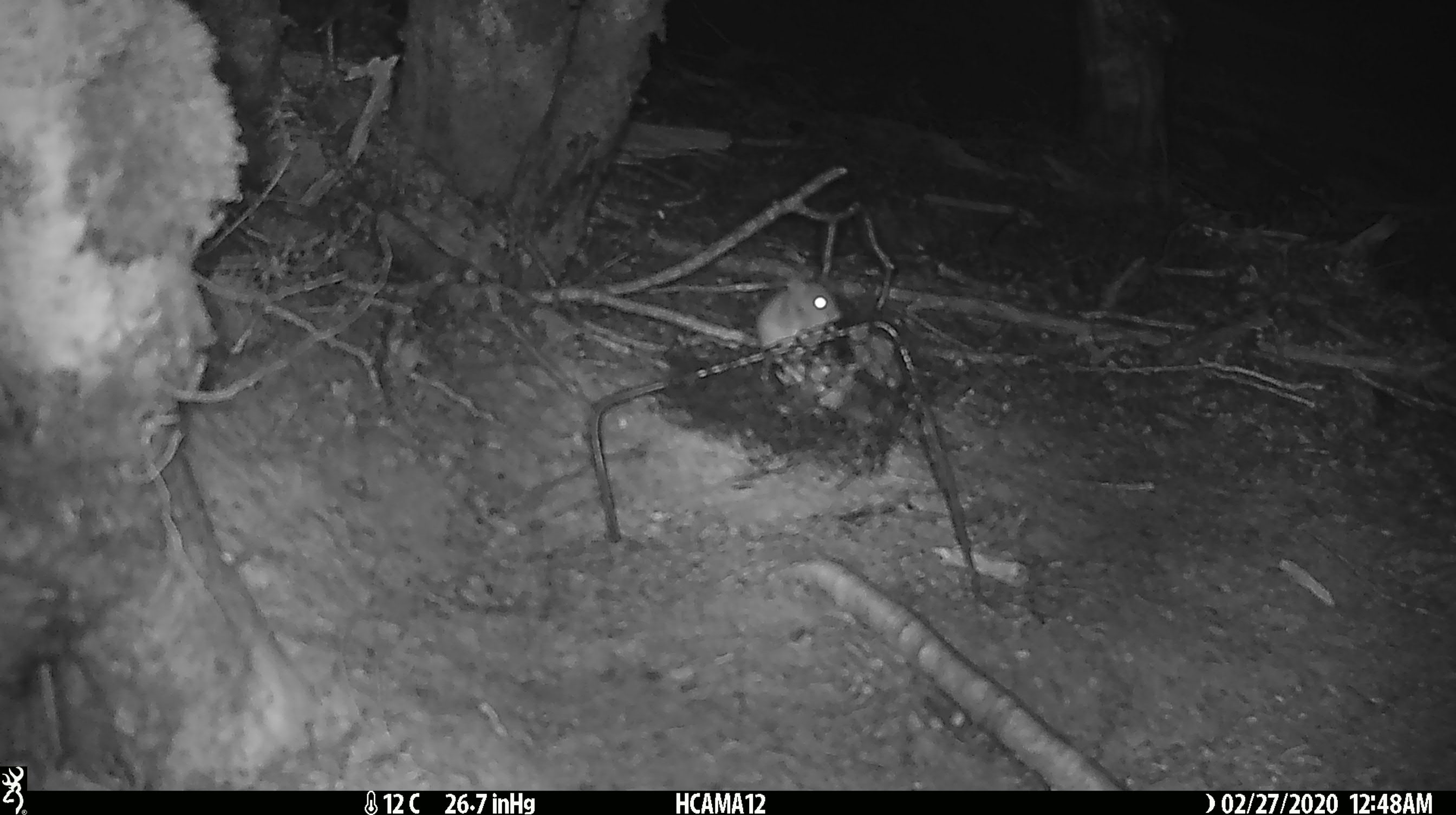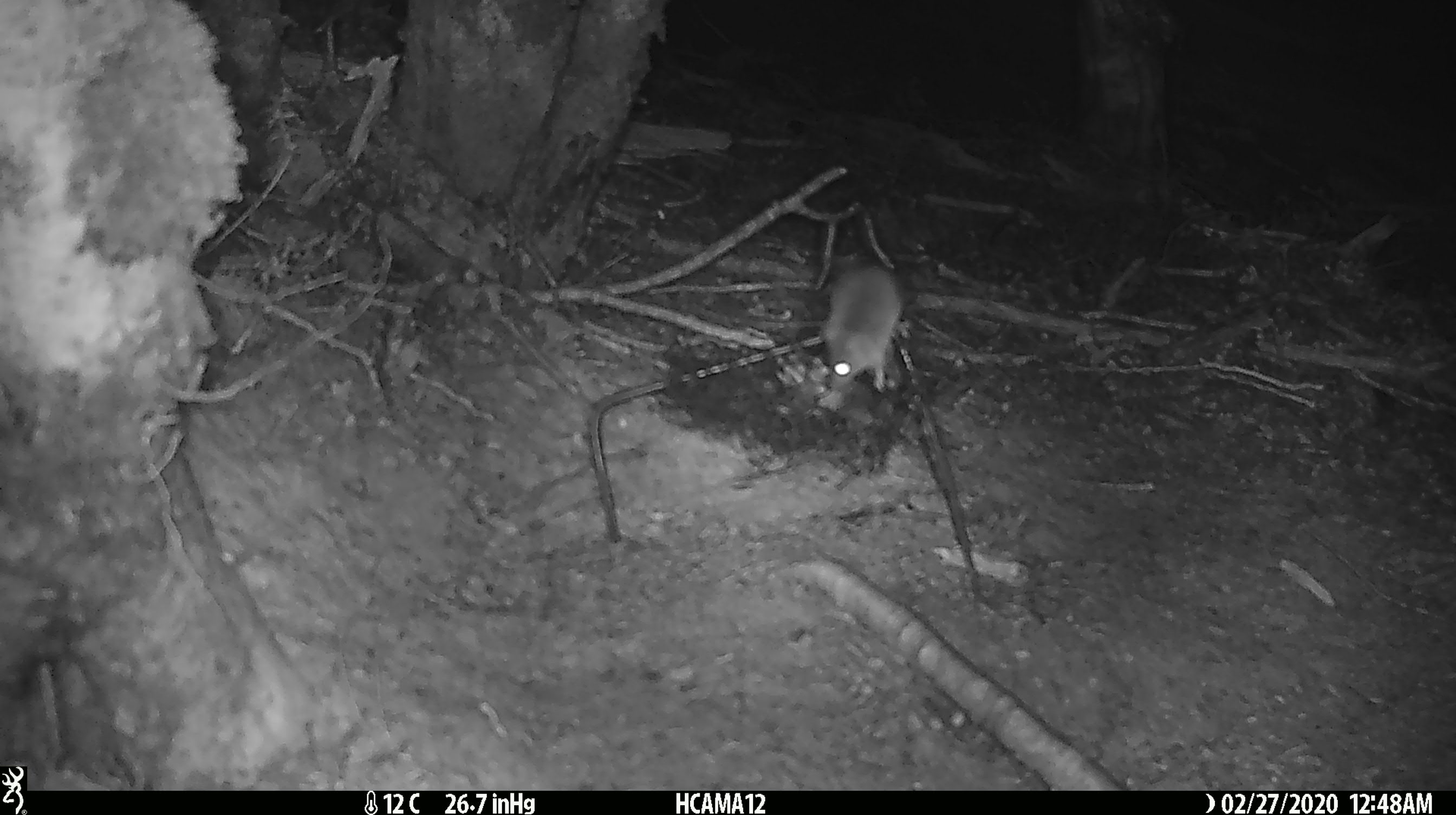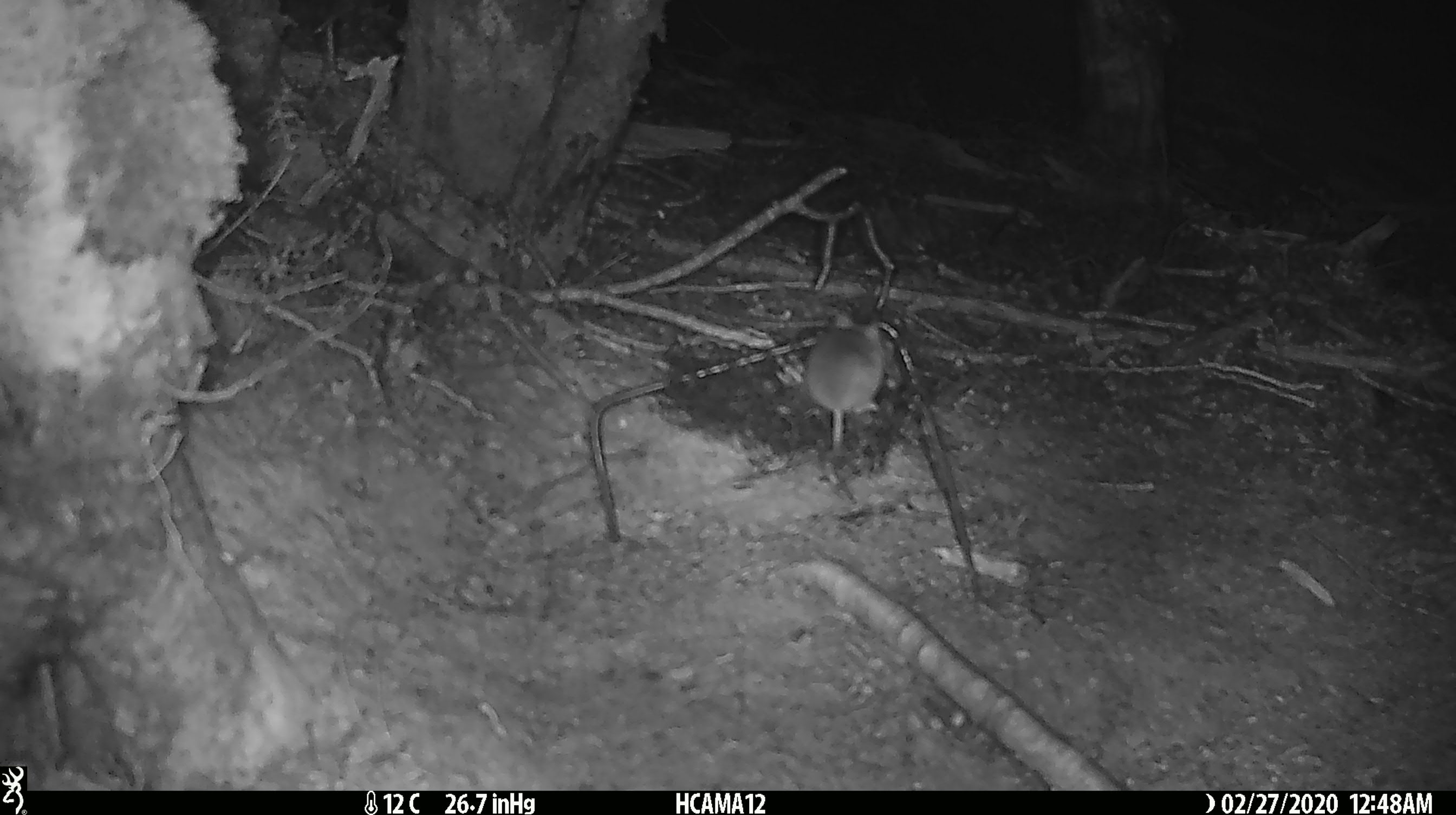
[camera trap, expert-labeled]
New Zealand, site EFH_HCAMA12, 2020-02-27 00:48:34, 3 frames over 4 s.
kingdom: Animalia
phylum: Chordata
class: Mammalia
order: Rodentia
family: Muridae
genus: Mus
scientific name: Mus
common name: mouse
Mouse (Mus).